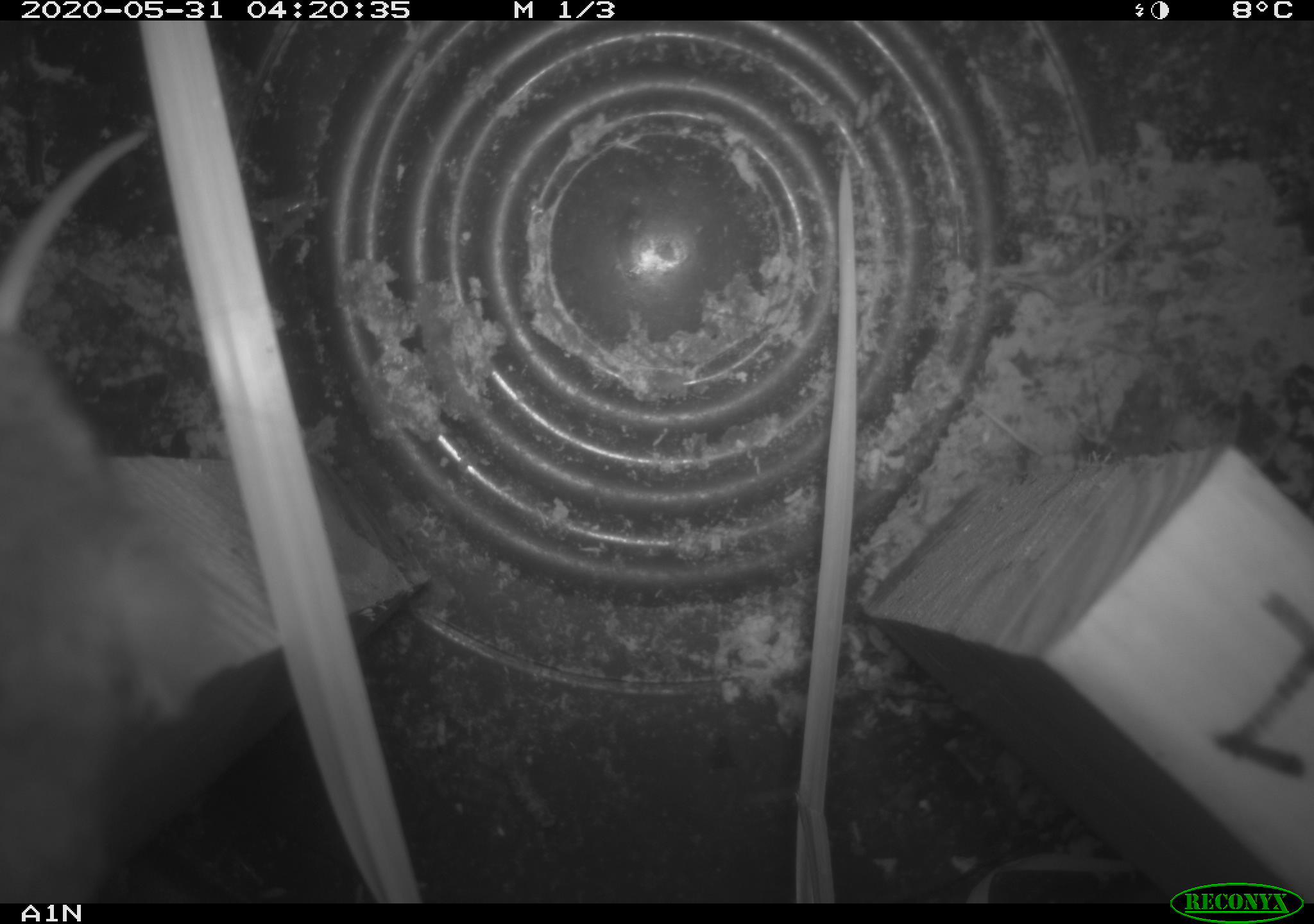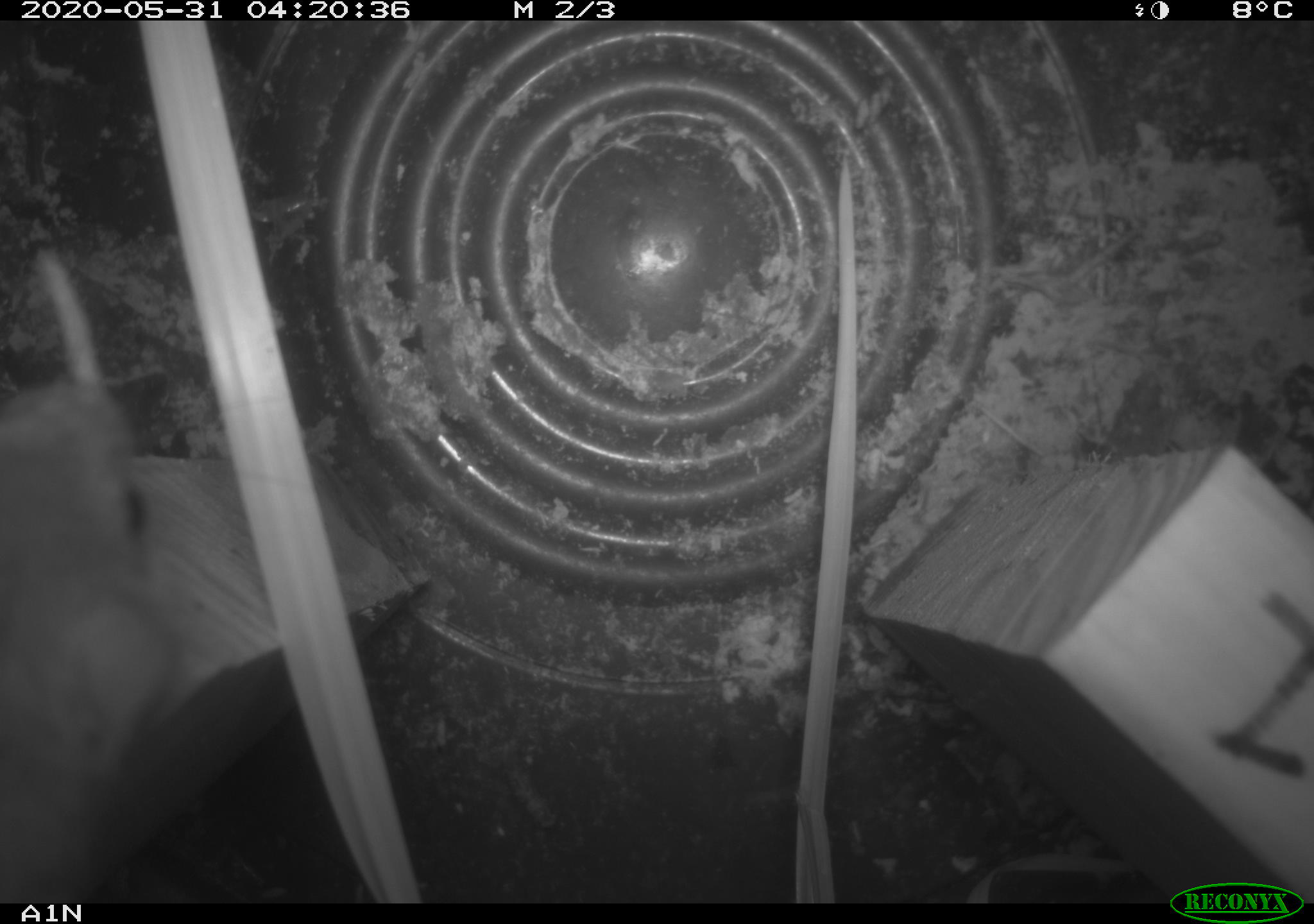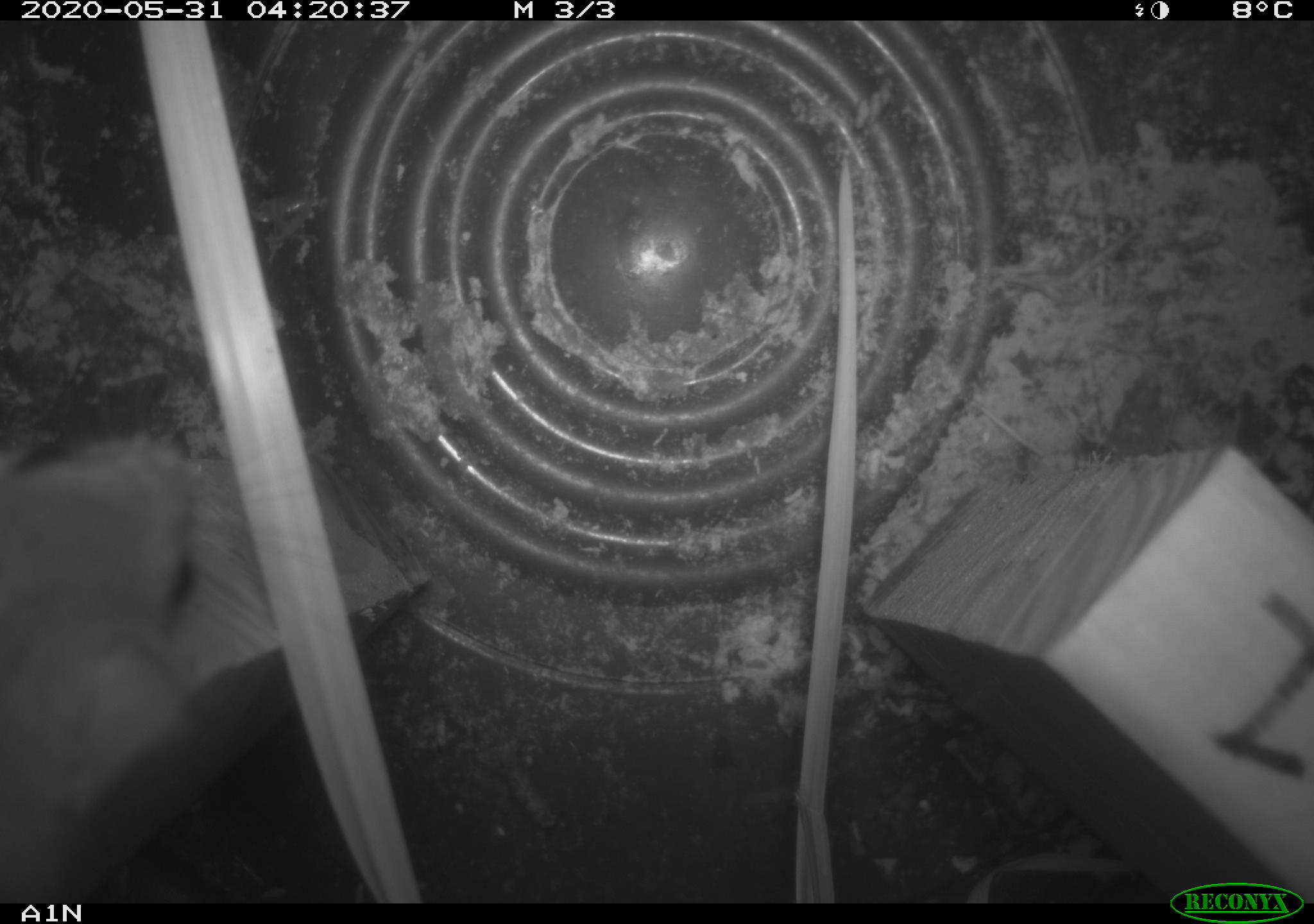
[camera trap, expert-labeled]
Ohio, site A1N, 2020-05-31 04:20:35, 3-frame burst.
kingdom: Animalia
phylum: Chordata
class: Mammalia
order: Rodentia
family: Cricetidae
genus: Peromyscus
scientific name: Peromyscus leucopus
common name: white-footed mouse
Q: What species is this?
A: White-footed mouse (Peromyscus leucopus).